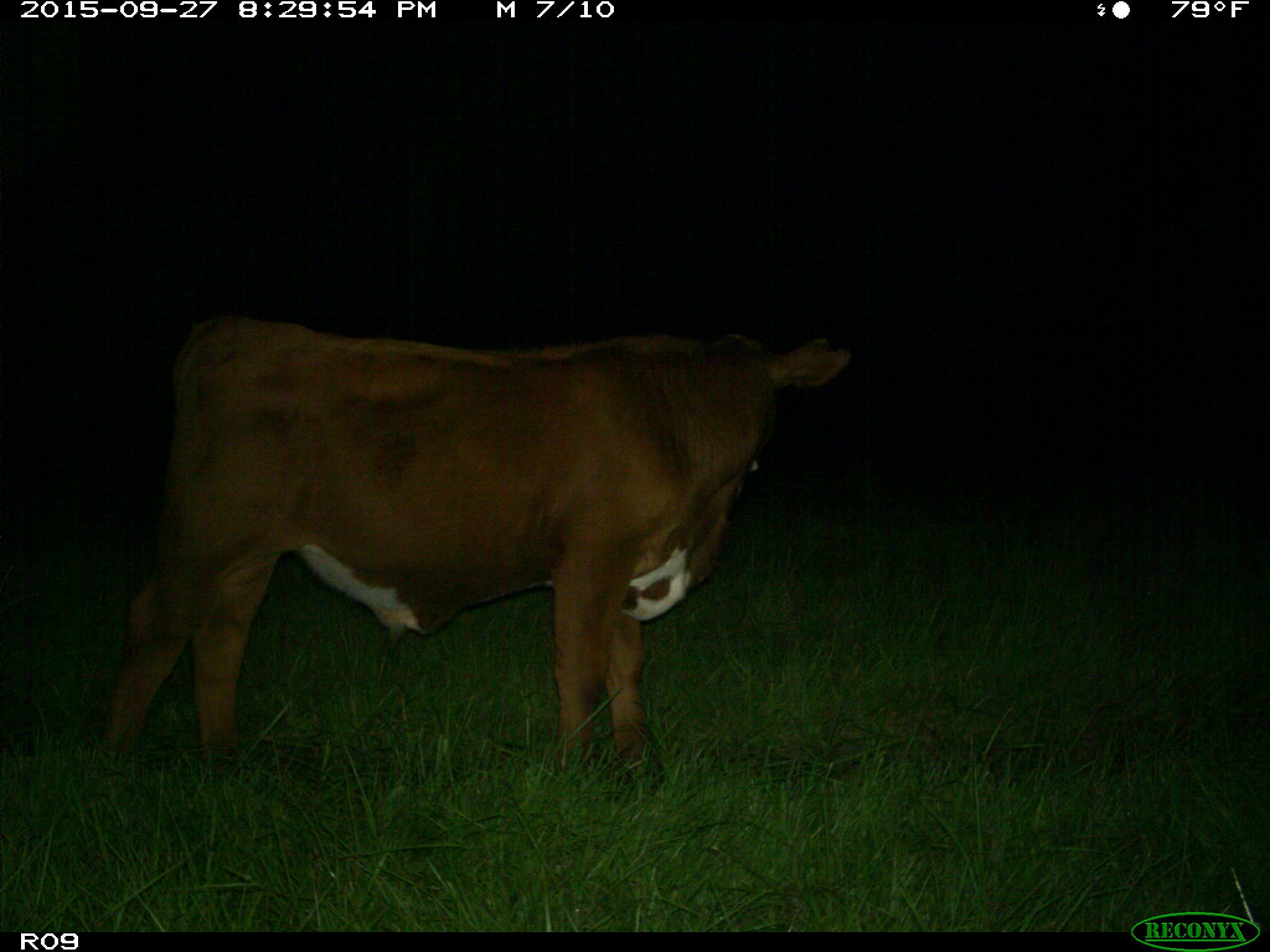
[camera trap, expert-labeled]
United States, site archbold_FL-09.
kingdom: Animalia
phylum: Chordata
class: Mammalia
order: Artiodactyla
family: Bovidae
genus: Bos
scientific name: Bos taurus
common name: domestic cow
Bos taurus (domestic cow).